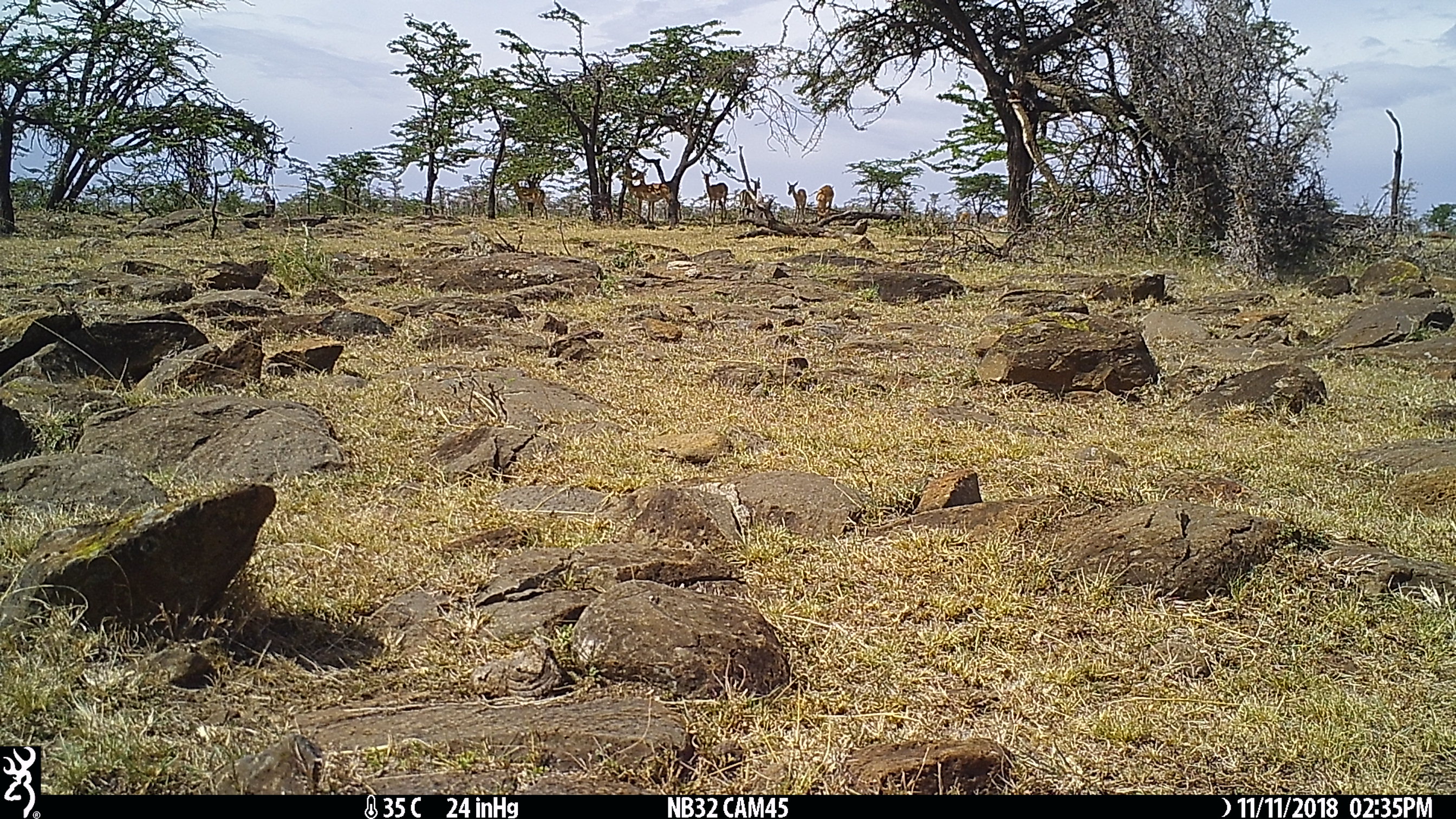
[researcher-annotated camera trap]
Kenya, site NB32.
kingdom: Animalia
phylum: Chordata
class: Mammalia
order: Artiodactyla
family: Bovidae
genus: Aepyceros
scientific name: Aepyceros melampus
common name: impala